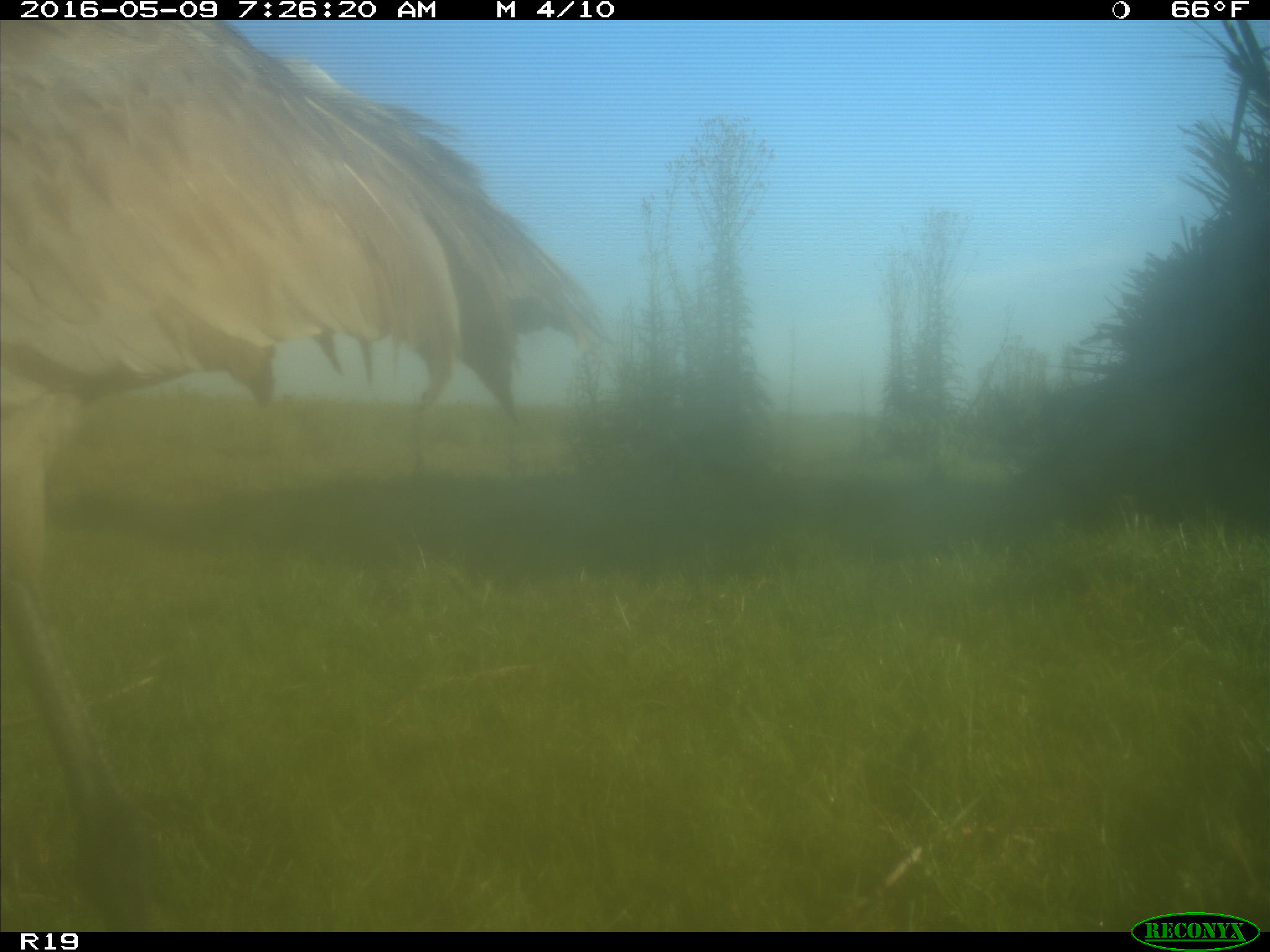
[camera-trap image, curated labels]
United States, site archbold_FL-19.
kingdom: Animalia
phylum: Chordata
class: Aves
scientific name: Aves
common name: birds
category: unidentified bird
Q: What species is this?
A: Unidentified bird (birds) (Aves).